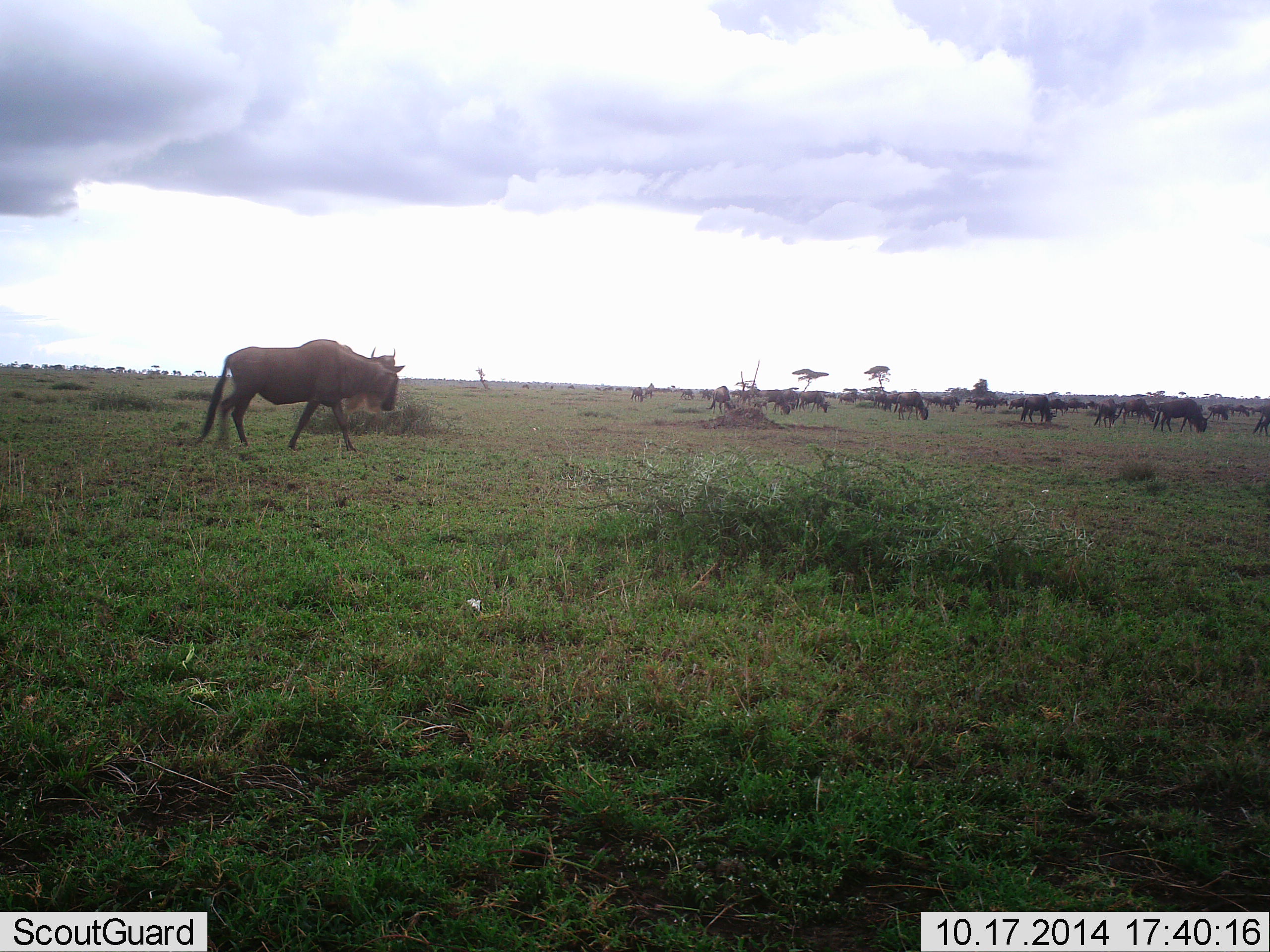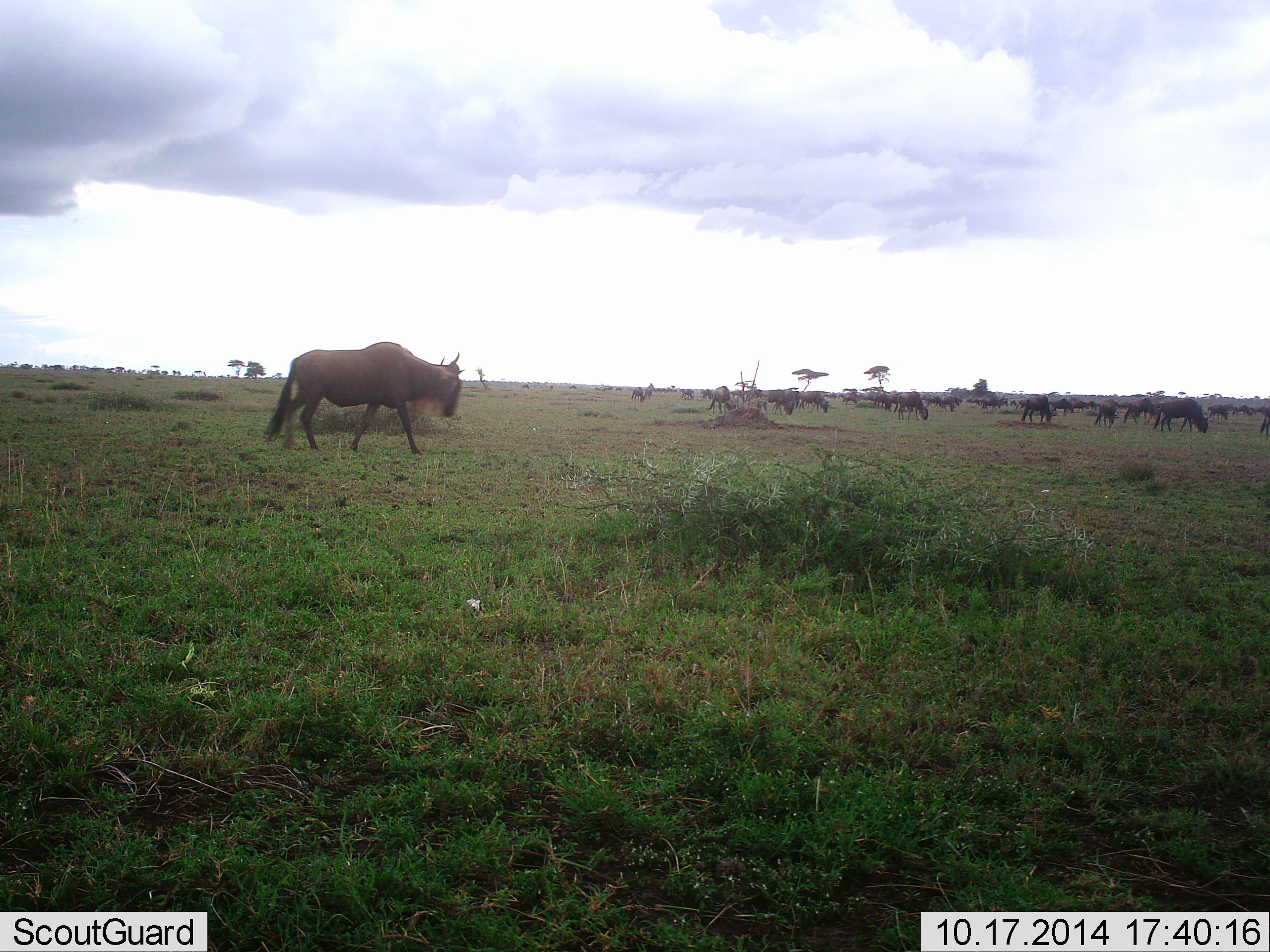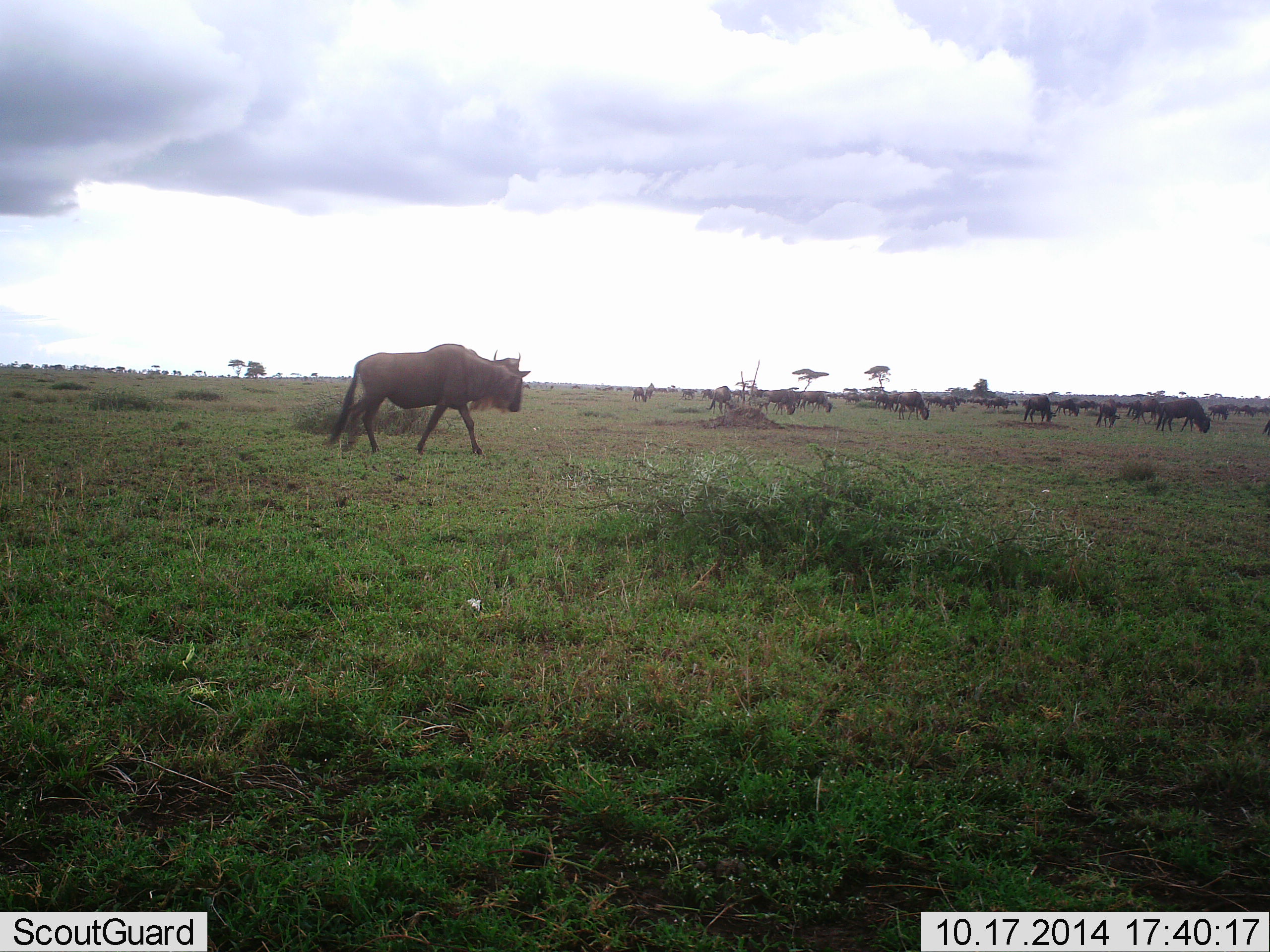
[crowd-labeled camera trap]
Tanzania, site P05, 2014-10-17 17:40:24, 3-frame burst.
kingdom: Animalia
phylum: Chordata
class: Mammalia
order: Artiodactyla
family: Bovidae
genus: Connochaetes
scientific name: Connochaetes taurinus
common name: blue wildebeest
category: wildebeest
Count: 11-50.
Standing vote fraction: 50%.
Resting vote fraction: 0%.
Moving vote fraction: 100%.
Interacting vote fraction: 10%.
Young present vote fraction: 10%.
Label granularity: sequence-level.